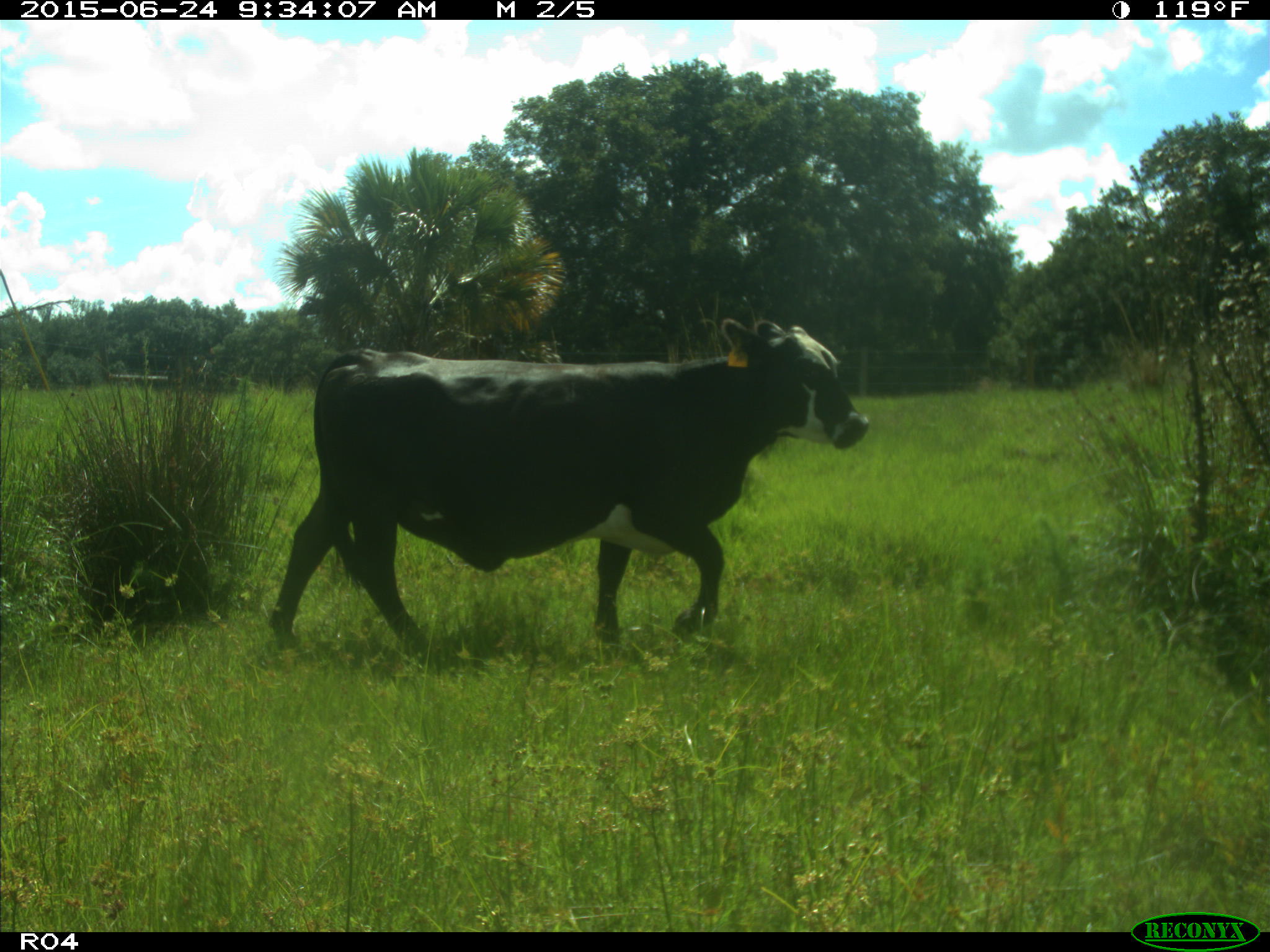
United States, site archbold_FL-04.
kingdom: Animalia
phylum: Chordata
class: Mammalia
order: Artiodactyla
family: Bovidae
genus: Bos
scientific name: Bos taurus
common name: domestic cow